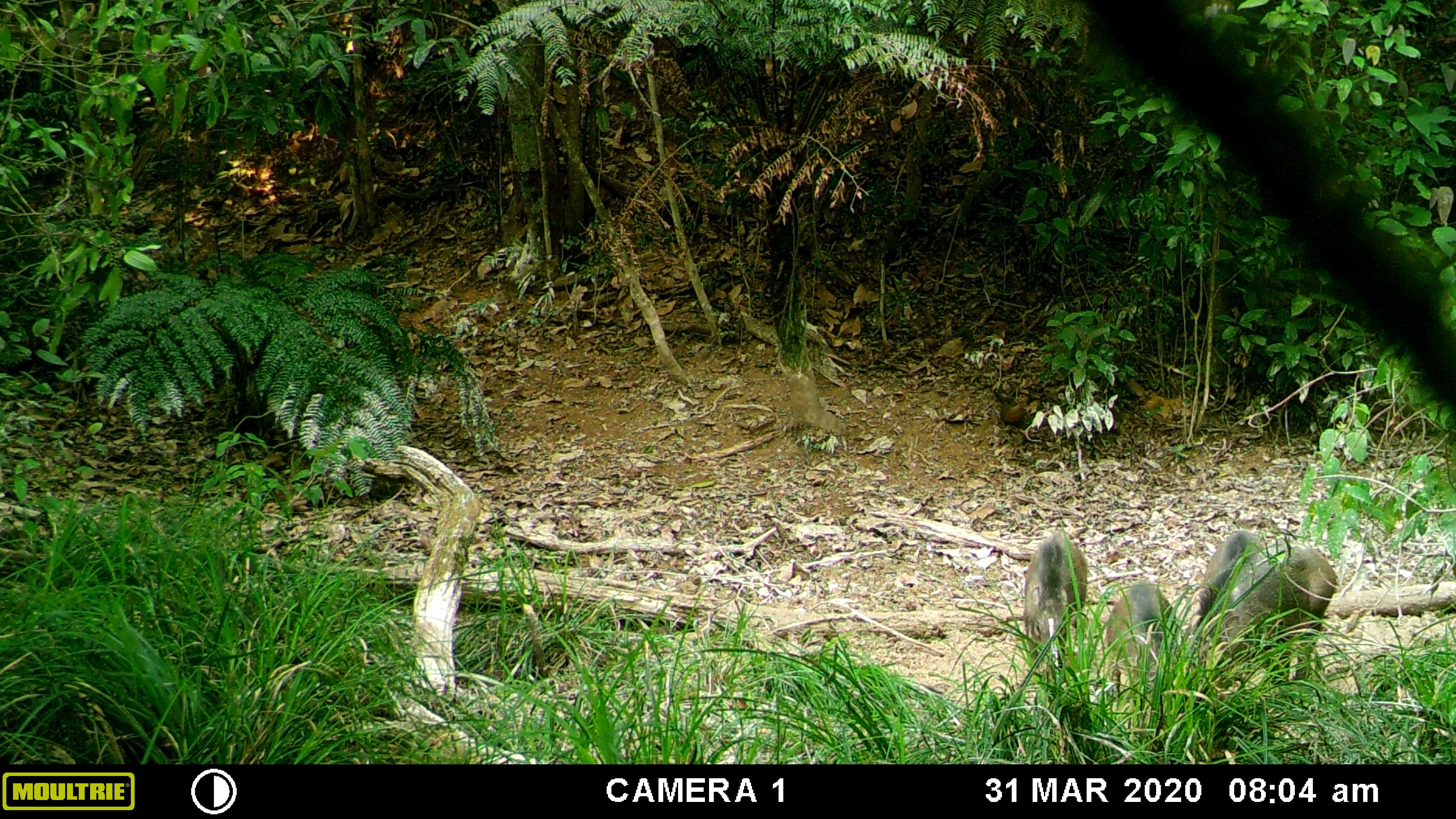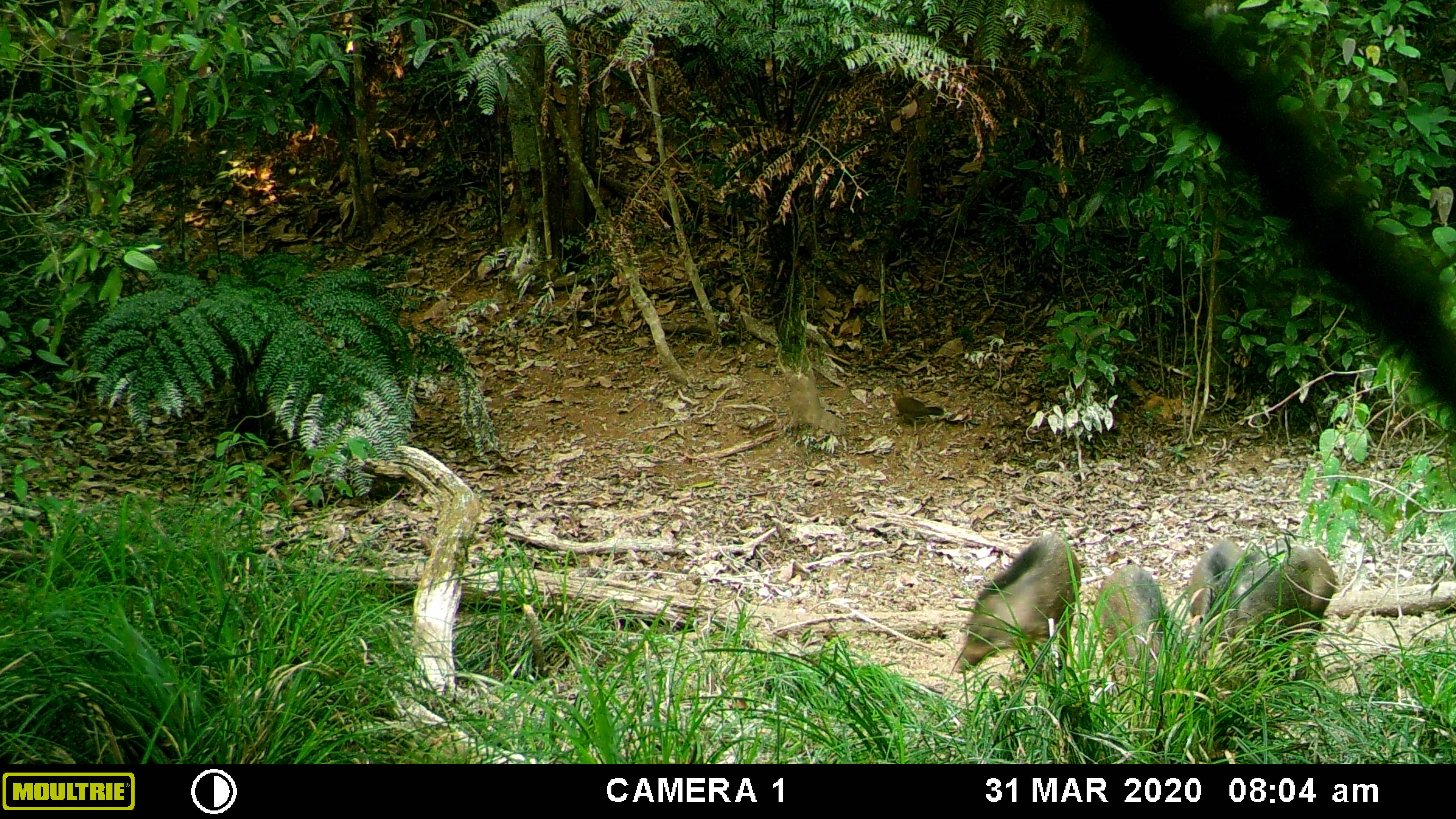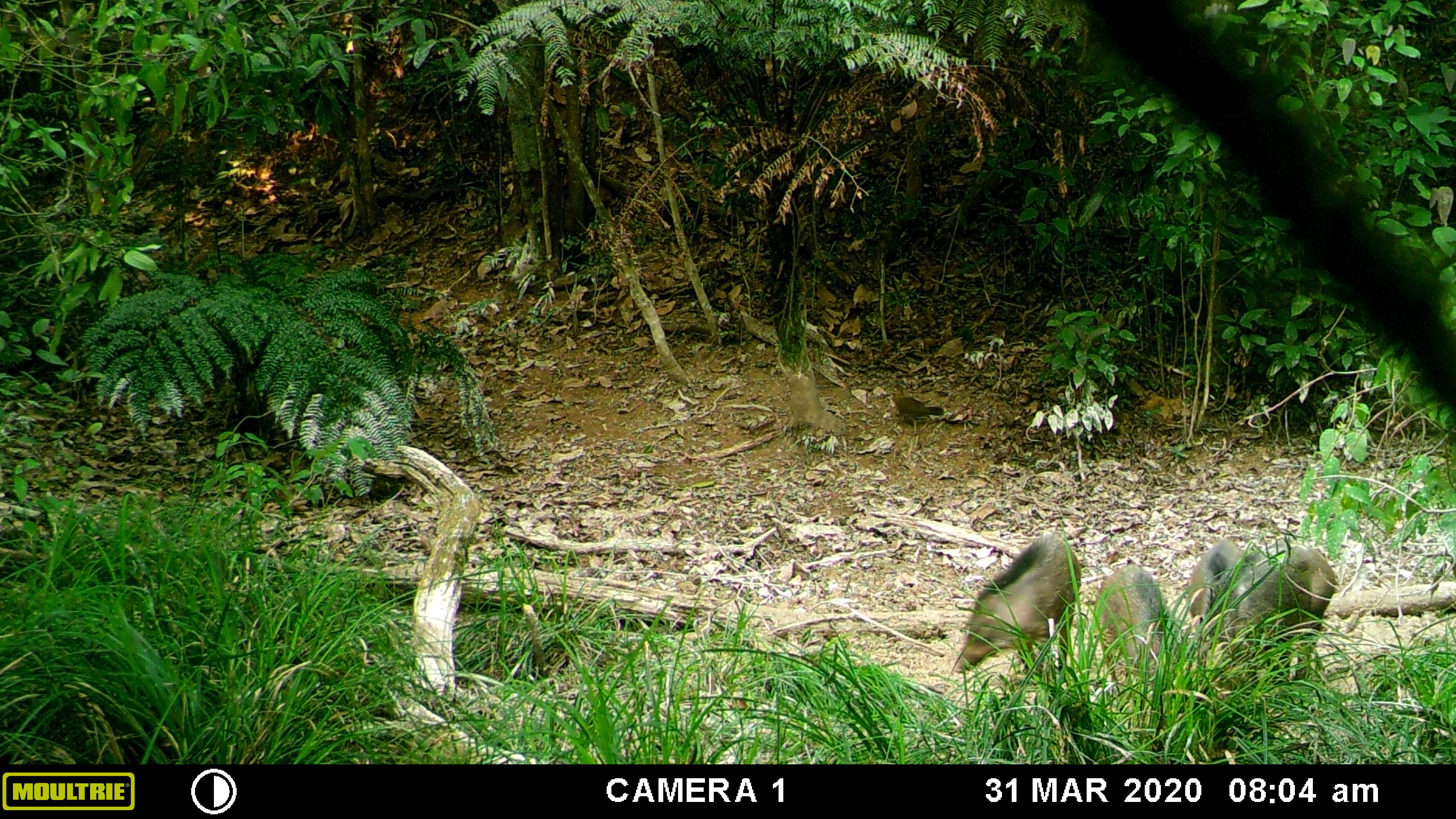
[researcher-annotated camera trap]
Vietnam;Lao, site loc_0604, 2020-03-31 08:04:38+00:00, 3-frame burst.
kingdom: Animalia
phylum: Chordata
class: Mammalia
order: Artiodactyla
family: Suidae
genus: Sus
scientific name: Sus scrofa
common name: eurasian wild pig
Eurasian wild pig (Sus scrofa). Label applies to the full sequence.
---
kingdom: Animalia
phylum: Chordata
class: Aves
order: Galliformes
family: Phasianidae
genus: Gallus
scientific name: Gallus gallus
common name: red junglefowl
Red junglefowl (Gallus gallus). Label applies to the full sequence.